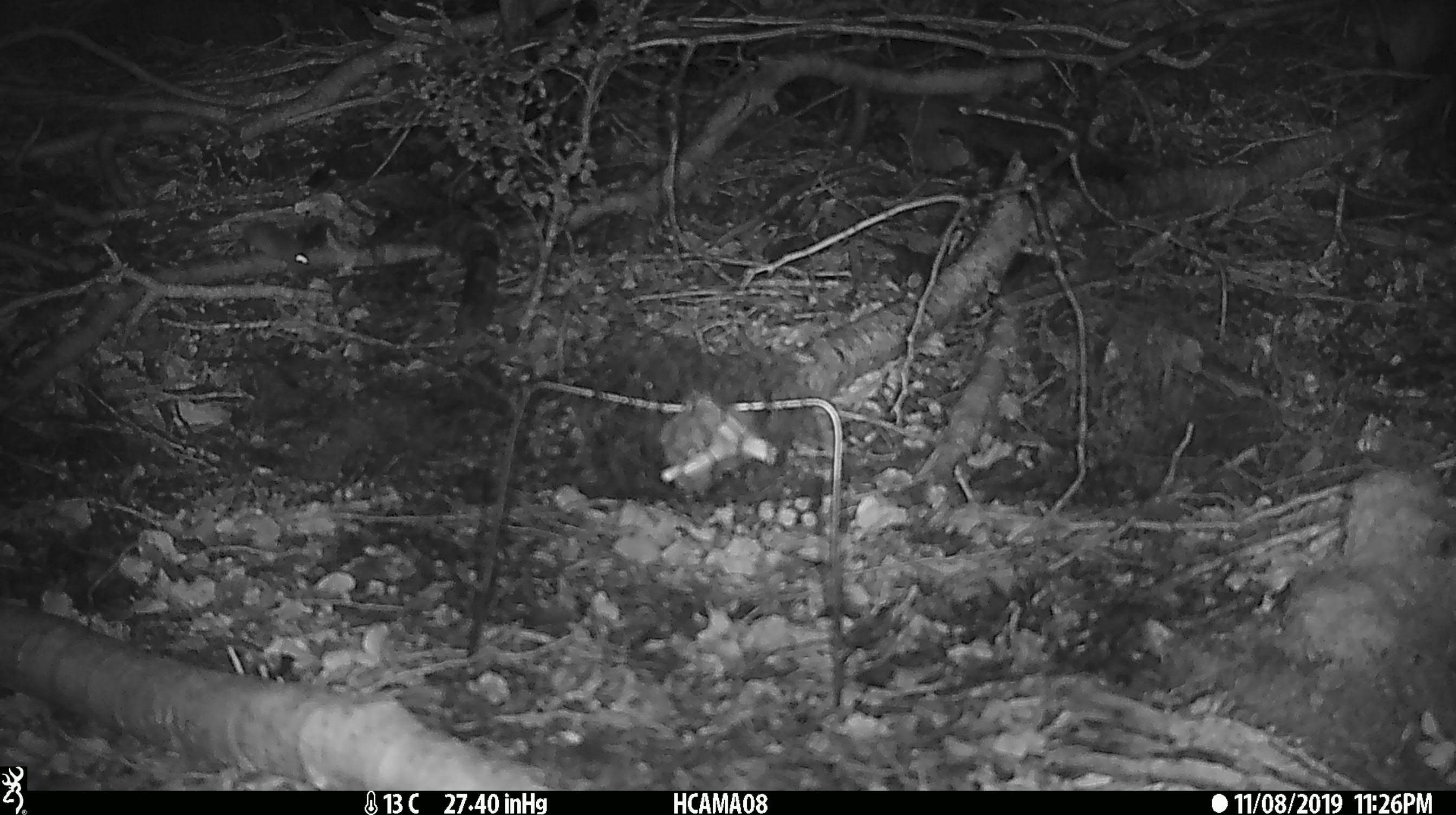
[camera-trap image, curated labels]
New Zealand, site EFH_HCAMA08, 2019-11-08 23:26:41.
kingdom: Animalia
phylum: Chordata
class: Mammalia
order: Rodentia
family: Muridae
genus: Mus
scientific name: Mus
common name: mouse